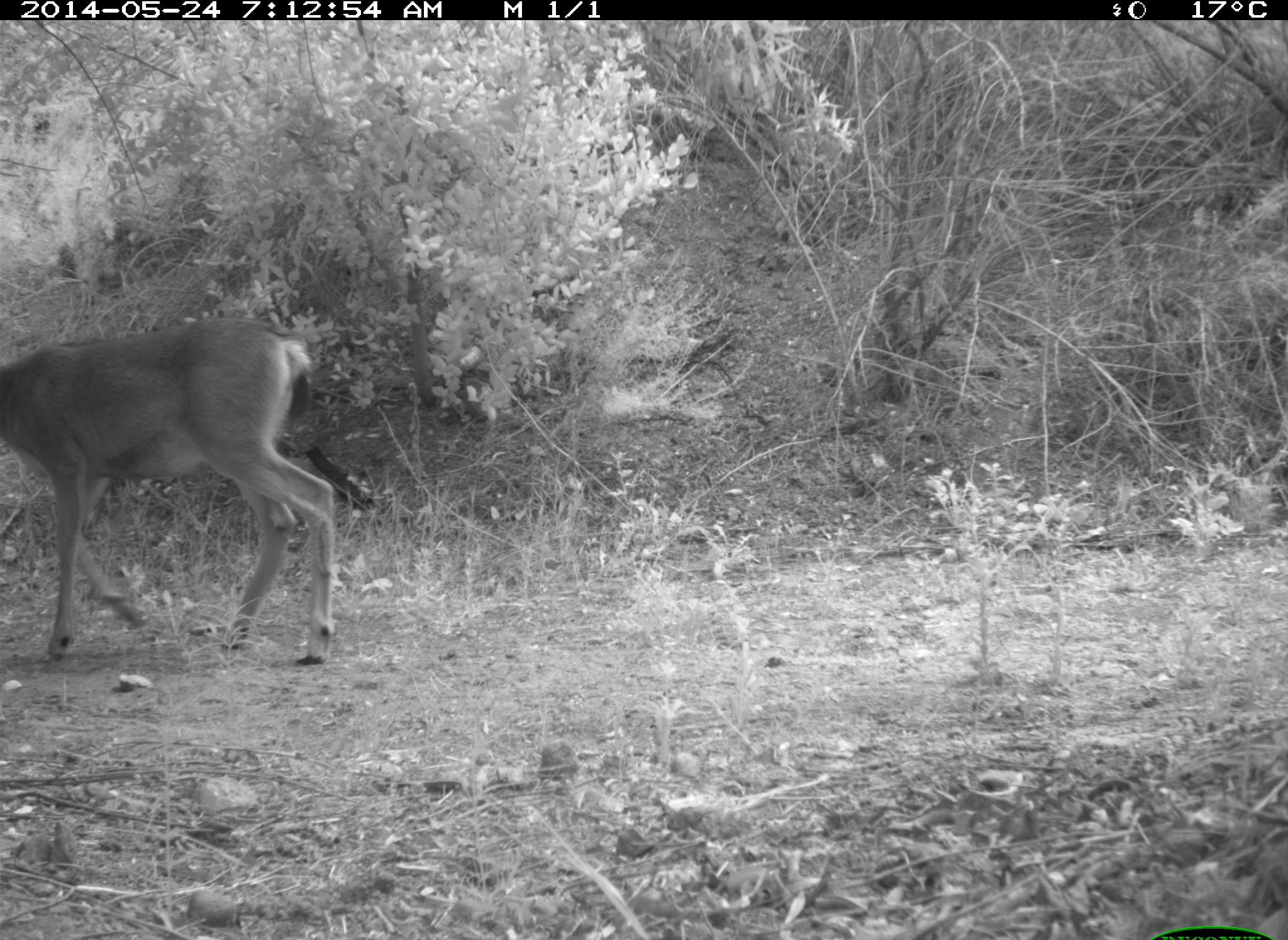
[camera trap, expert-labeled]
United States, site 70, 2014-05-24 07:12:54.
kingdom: Animalia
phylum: Chordata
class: Mammalia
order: Artiodactyla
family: Cervidae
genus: Odocoileus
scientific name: Odocoileus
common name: deer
Deer (Odocoileus).